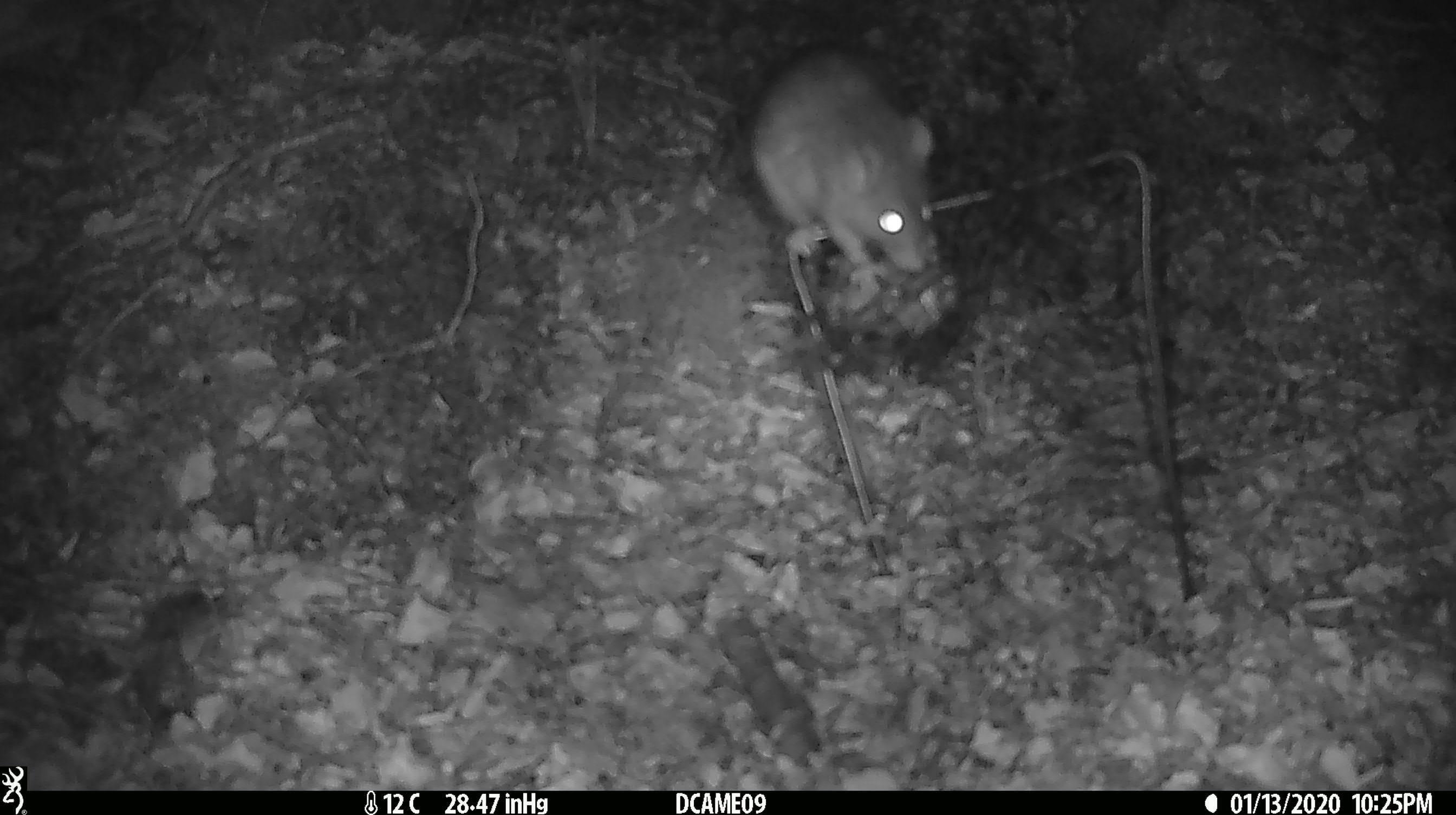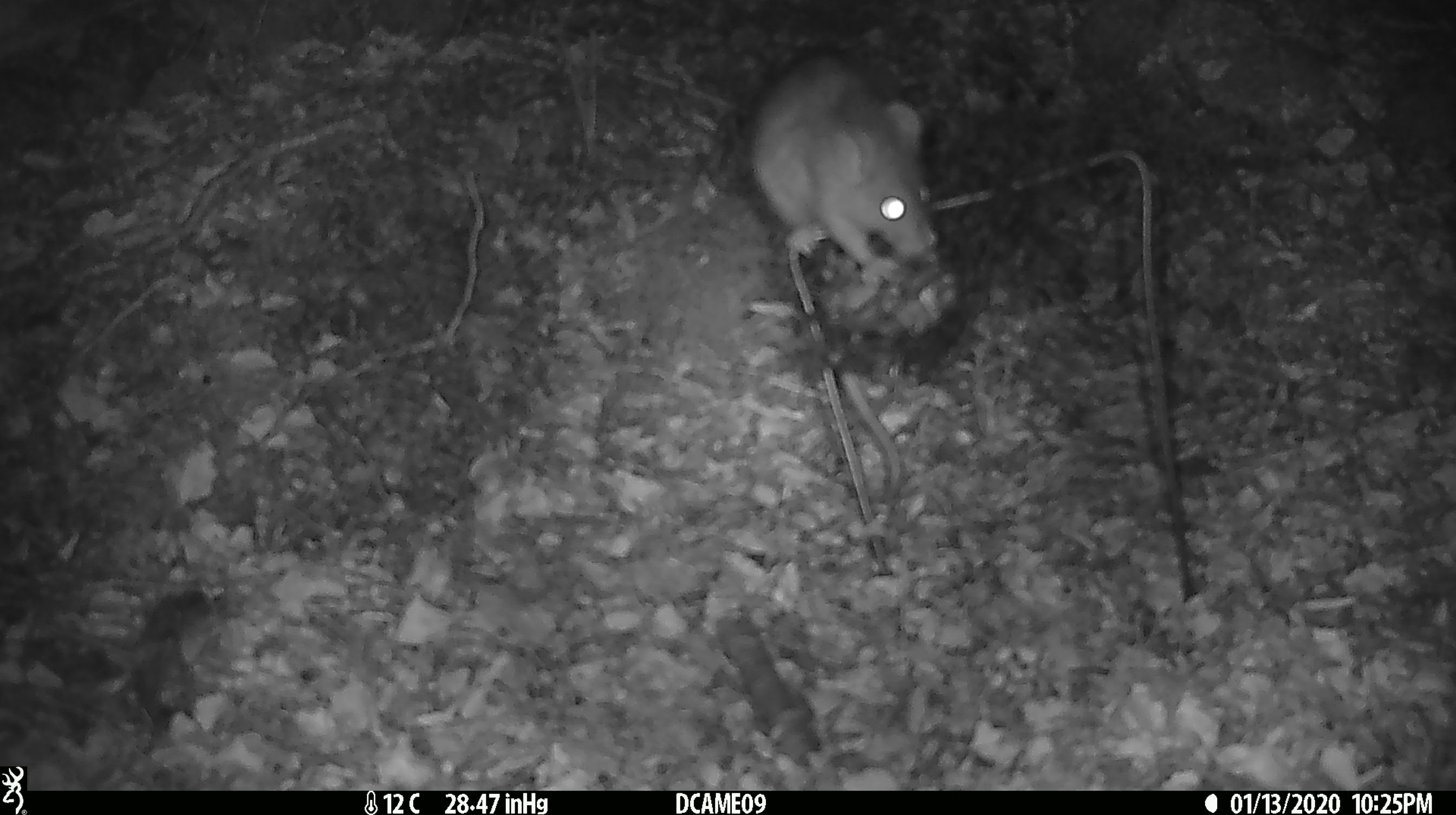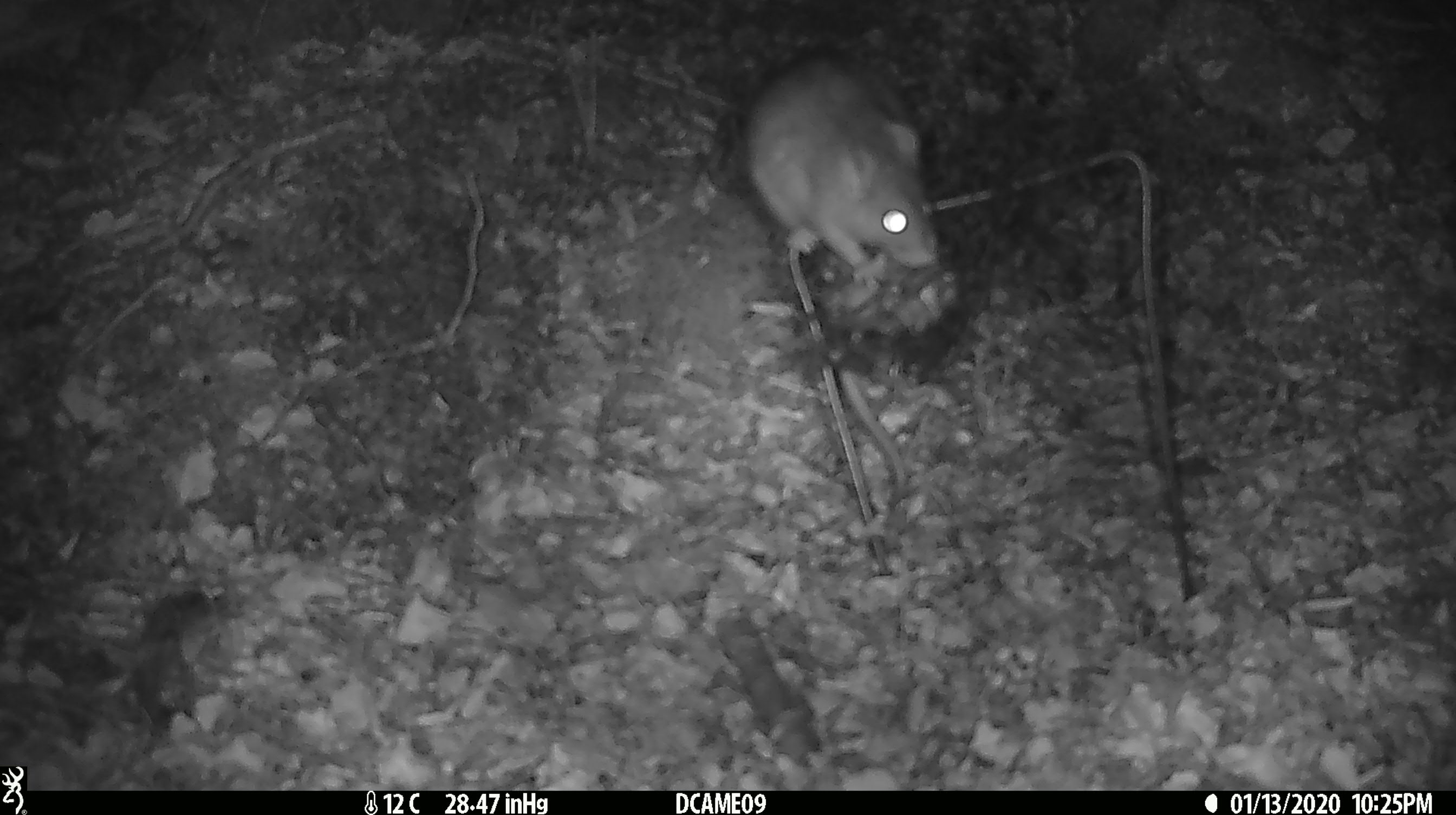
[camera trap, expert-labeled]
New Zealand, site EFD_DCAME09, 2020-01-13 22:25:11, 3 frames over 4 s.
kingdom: Animalia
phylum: Chordata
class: Mammalia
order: Rodentia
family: Muridae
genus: Rattus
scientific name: Rattus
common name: rat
Rat (Rattus).